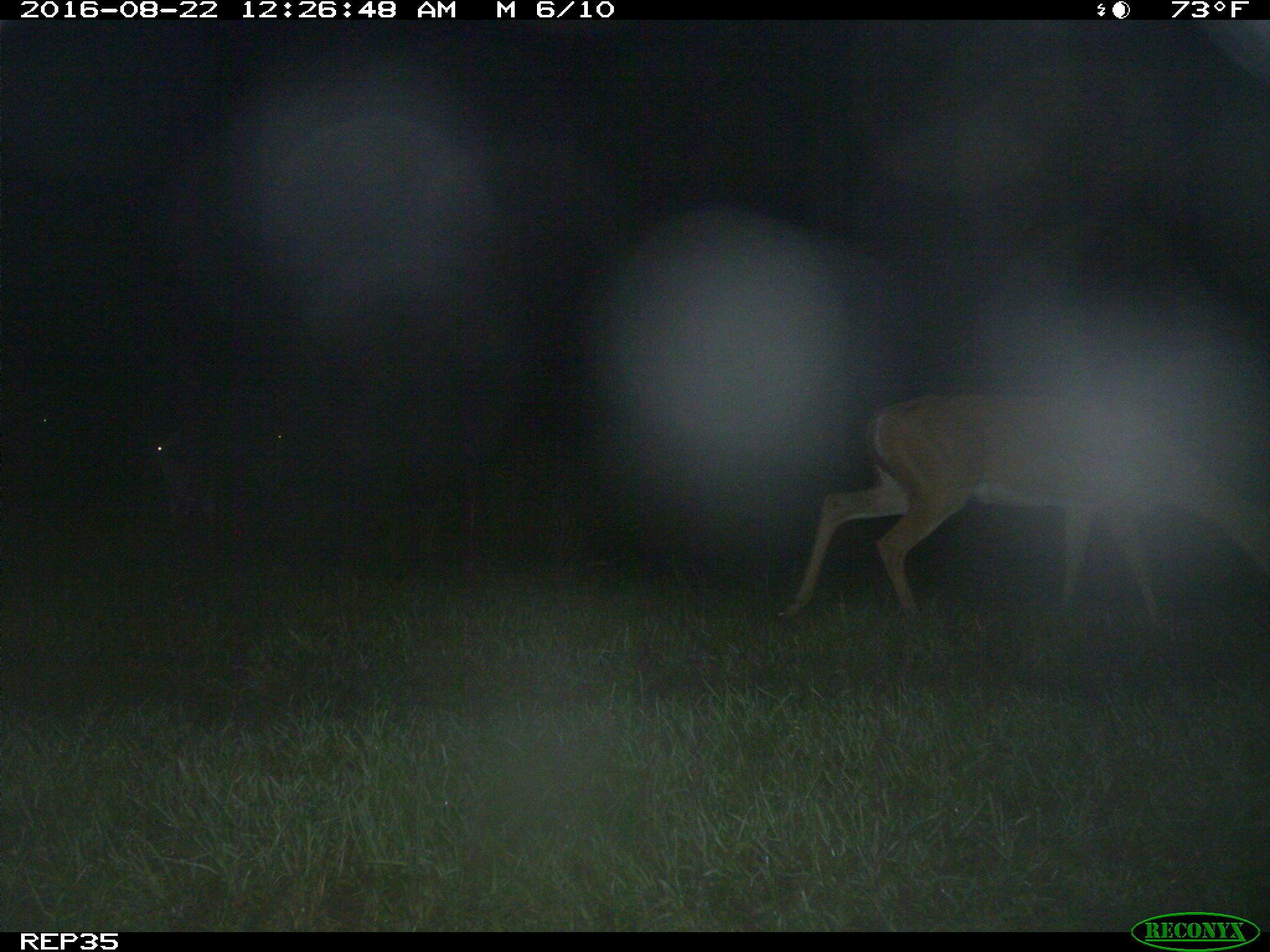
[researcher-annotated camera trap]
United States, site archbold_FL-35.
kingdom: Animalia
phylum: Chordata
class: Mammalia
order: Artiodactyla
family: Cervidae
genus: Odocoileus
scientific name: Odocoileus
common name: deer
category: unidentified deer